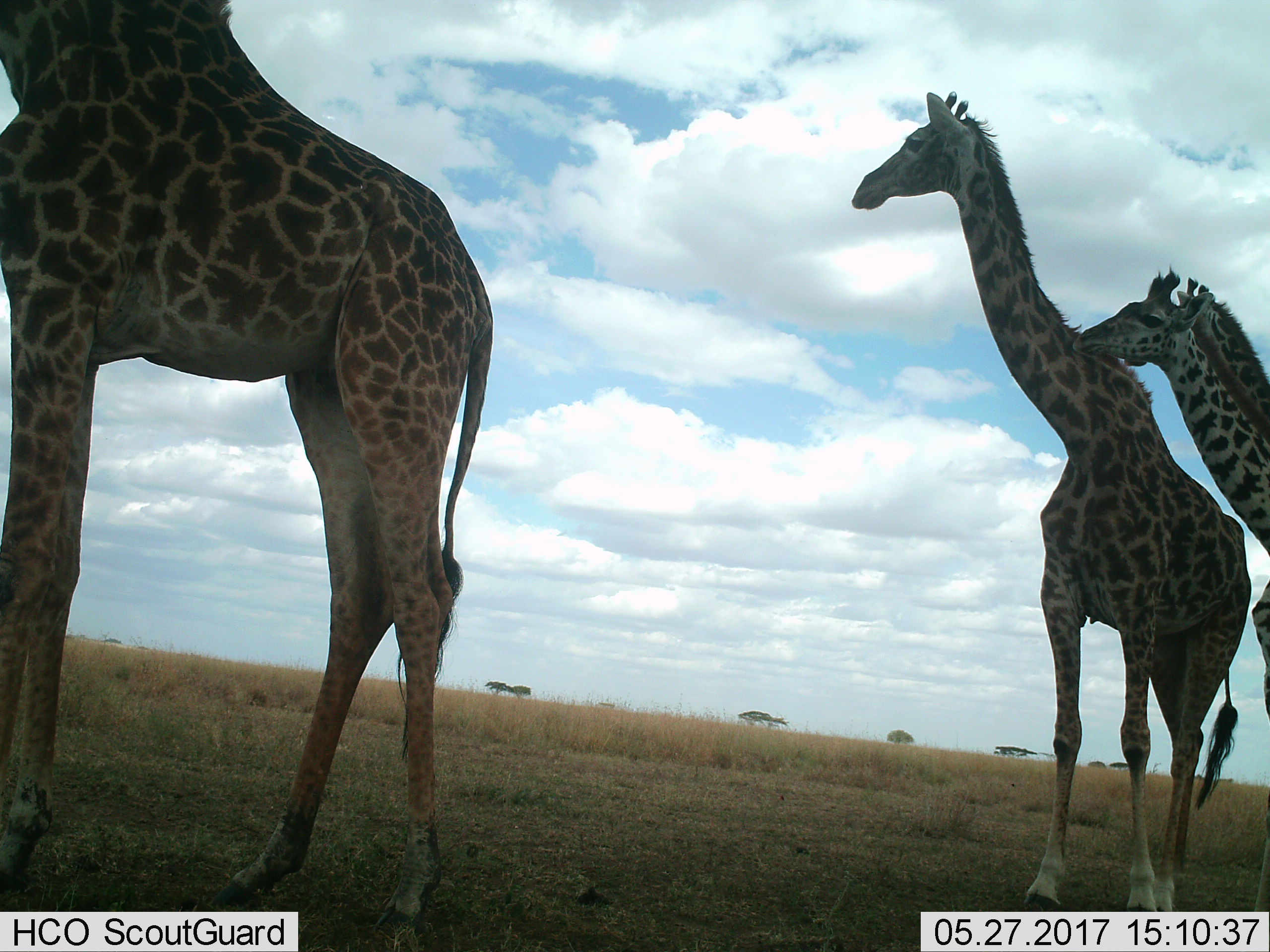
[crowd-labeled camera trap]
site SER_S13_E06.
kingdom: Animalia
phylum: Chordata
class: Mammalia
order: Artiodactyla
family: Giraffidae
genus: Giraffa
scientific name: Giraffa camelopardalis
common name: giraffe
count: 3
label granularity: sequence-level